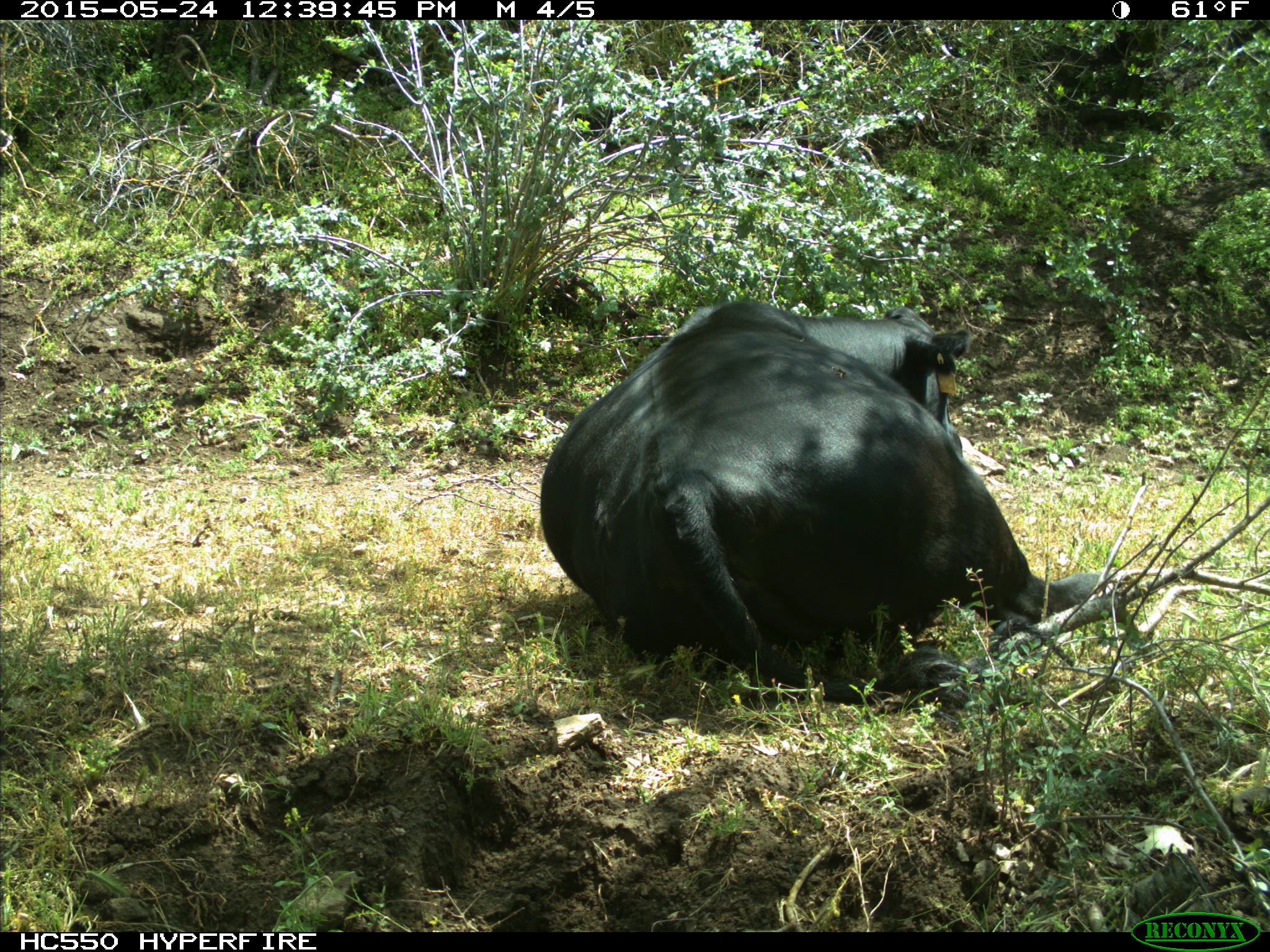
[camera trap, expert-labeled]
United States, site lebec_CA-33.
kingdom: Animalia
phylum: Chordata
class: Mammalia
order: Artiodactyla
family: Bovidae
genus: Bos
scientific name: Bos taurus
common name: domestic cow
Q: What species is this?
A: Bos taurus (domestic cow).